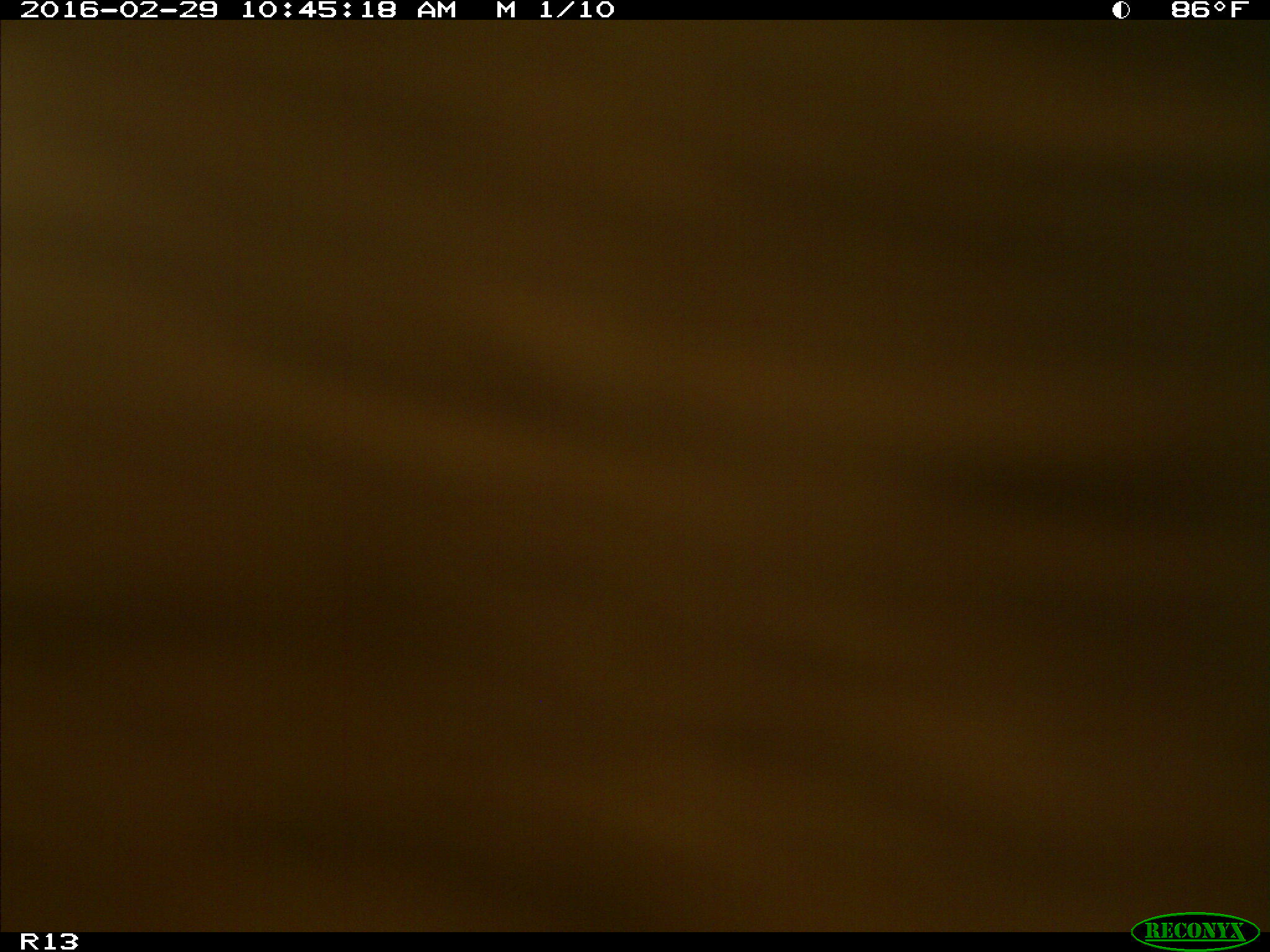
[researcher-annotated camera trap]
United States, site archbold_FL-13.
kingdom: Animalia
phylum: Chordata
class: Mammalia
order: Artiodactyla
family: Bovidae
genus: Bos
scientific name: Bos taurus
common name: domestic cow